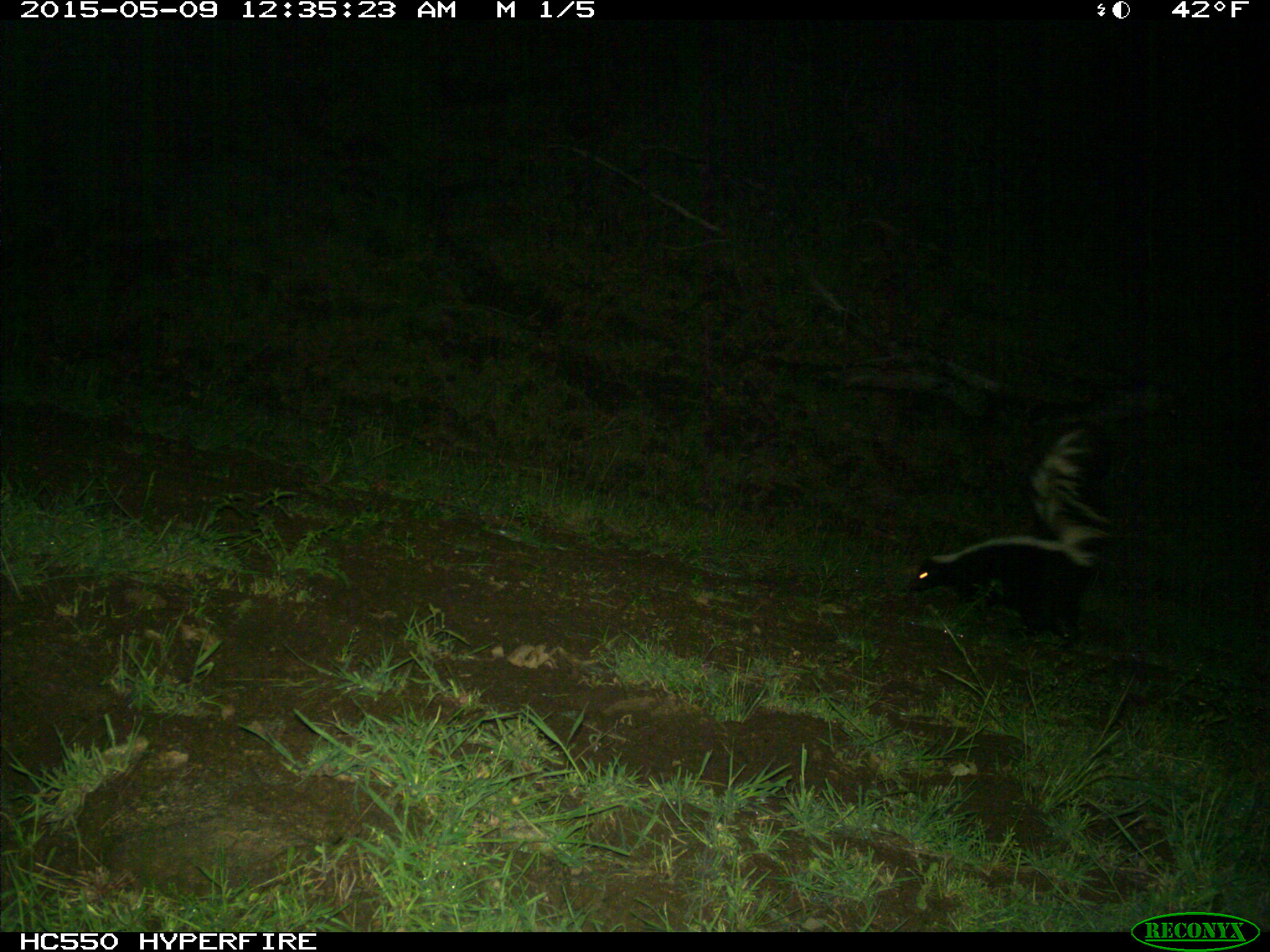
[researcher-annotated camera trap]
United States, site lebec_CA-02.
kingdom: Animalia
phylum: Chordata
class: Mammalia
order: Carnivora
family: Mephitidae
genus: Mephitis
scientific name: Mephitis mephitis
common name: striped skunk